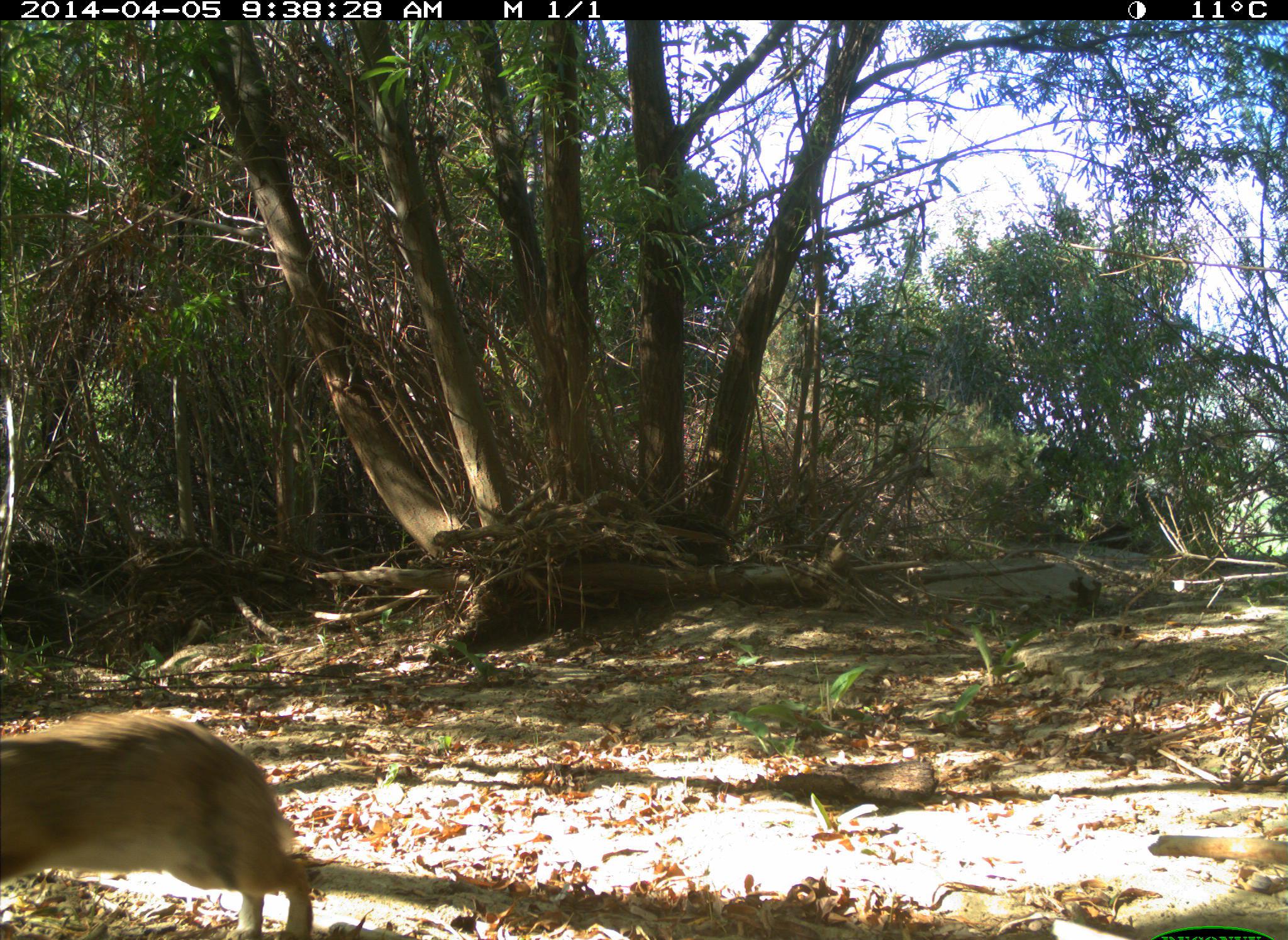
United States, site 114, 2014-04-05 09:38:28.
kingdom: Animalia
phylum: Chordata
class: Mammalia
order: Lagomorpha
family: Leporidae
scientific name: Leporidae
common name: rabbits and hares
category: rabbit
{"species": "rabbit (rabbits and hares) (Leporidae)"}